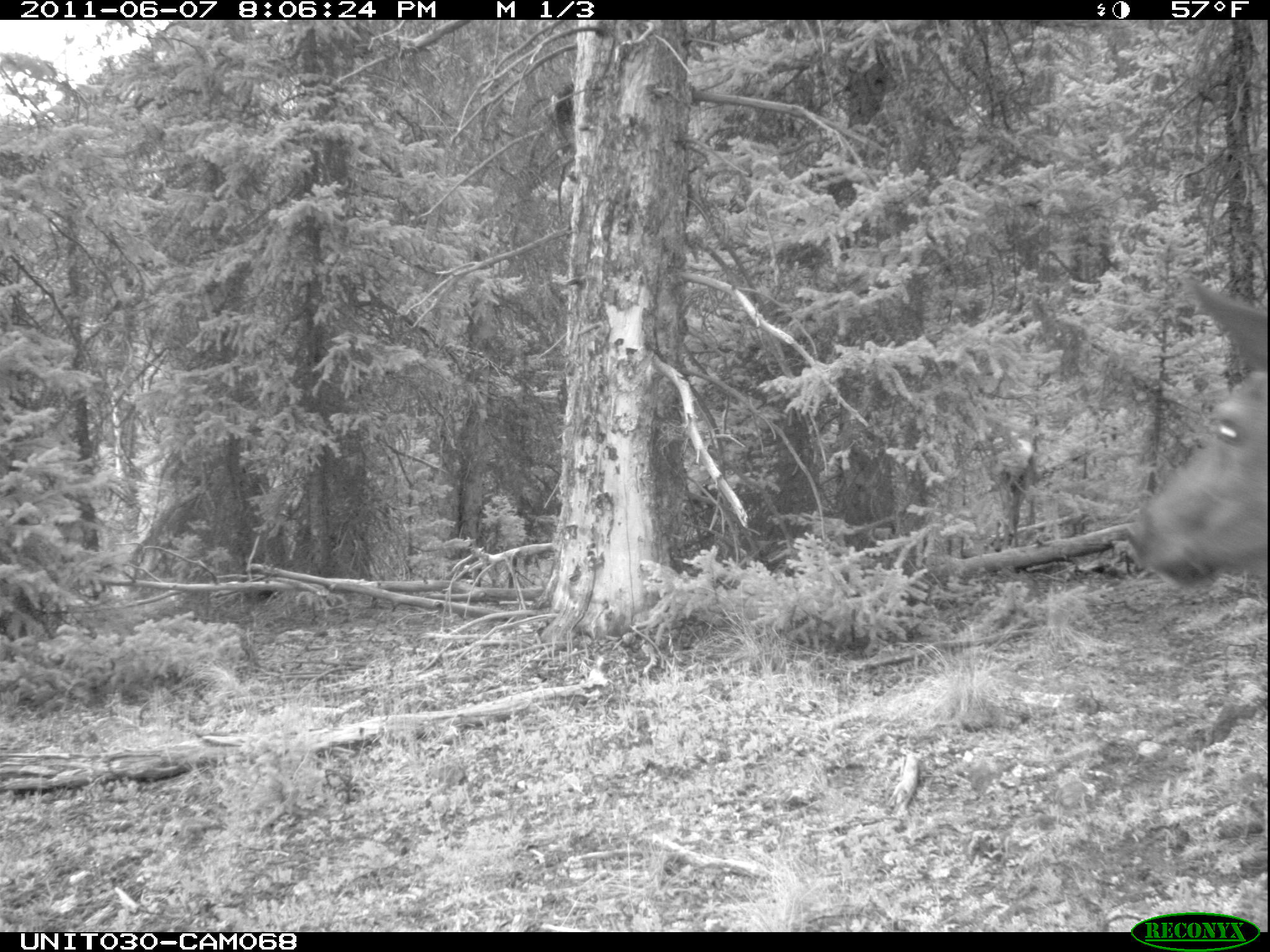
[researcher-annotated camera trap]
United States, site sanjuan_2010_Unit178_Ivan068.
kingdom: Animalia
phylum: Chordata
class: Mammalia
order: Artiodactyla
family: Cervidae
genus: Cervus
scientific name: Cervus elaphus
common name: red deer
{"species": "Cervus elaphus (red deer)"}